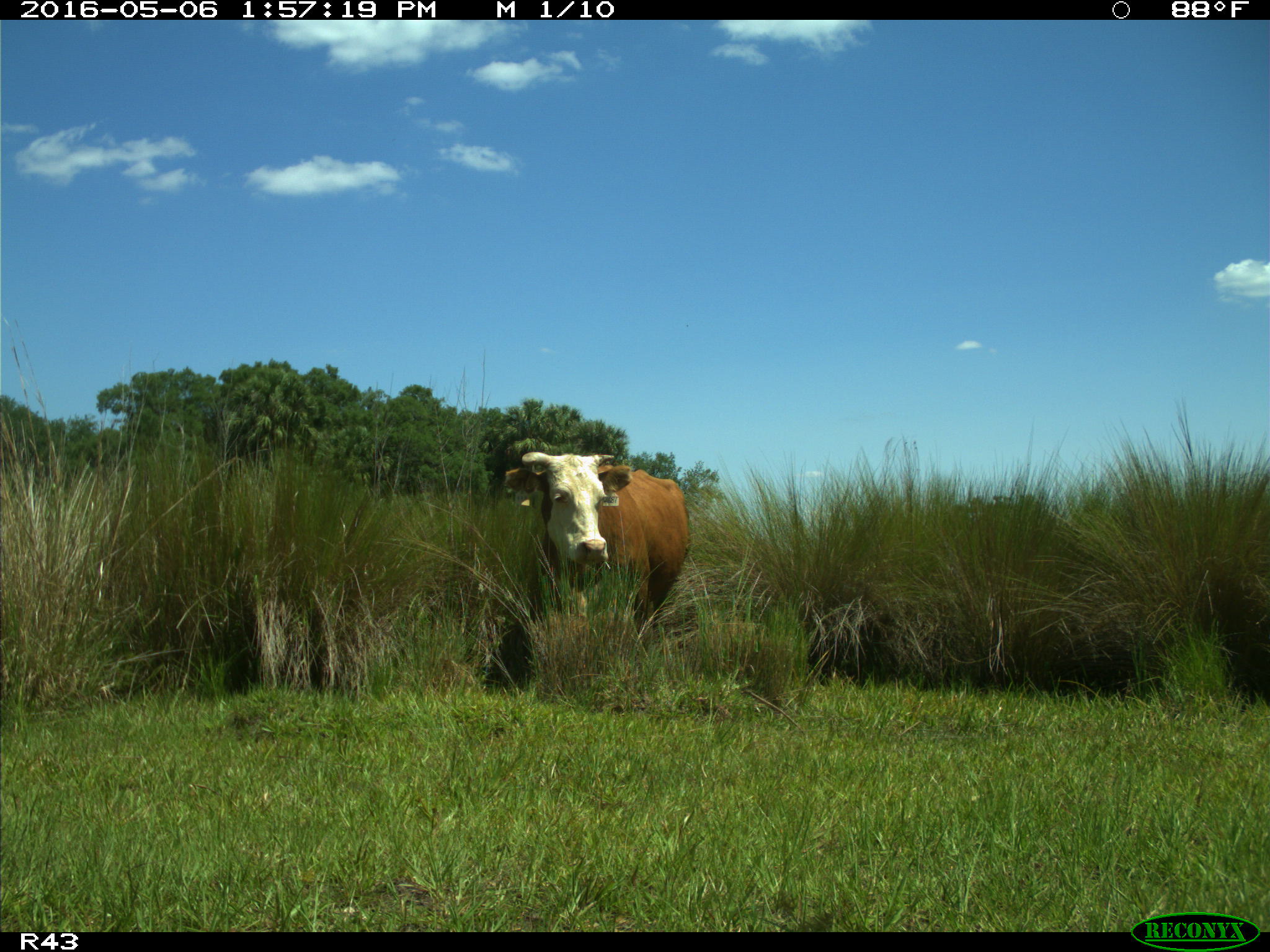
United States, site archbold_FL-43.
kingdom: Animalia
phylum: Chordata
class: Mammalia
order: Artiodactyla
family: Bovidae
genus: Bos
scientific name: Bos taurus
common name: domestic cow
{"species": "Bos taurus (domestic cow)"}